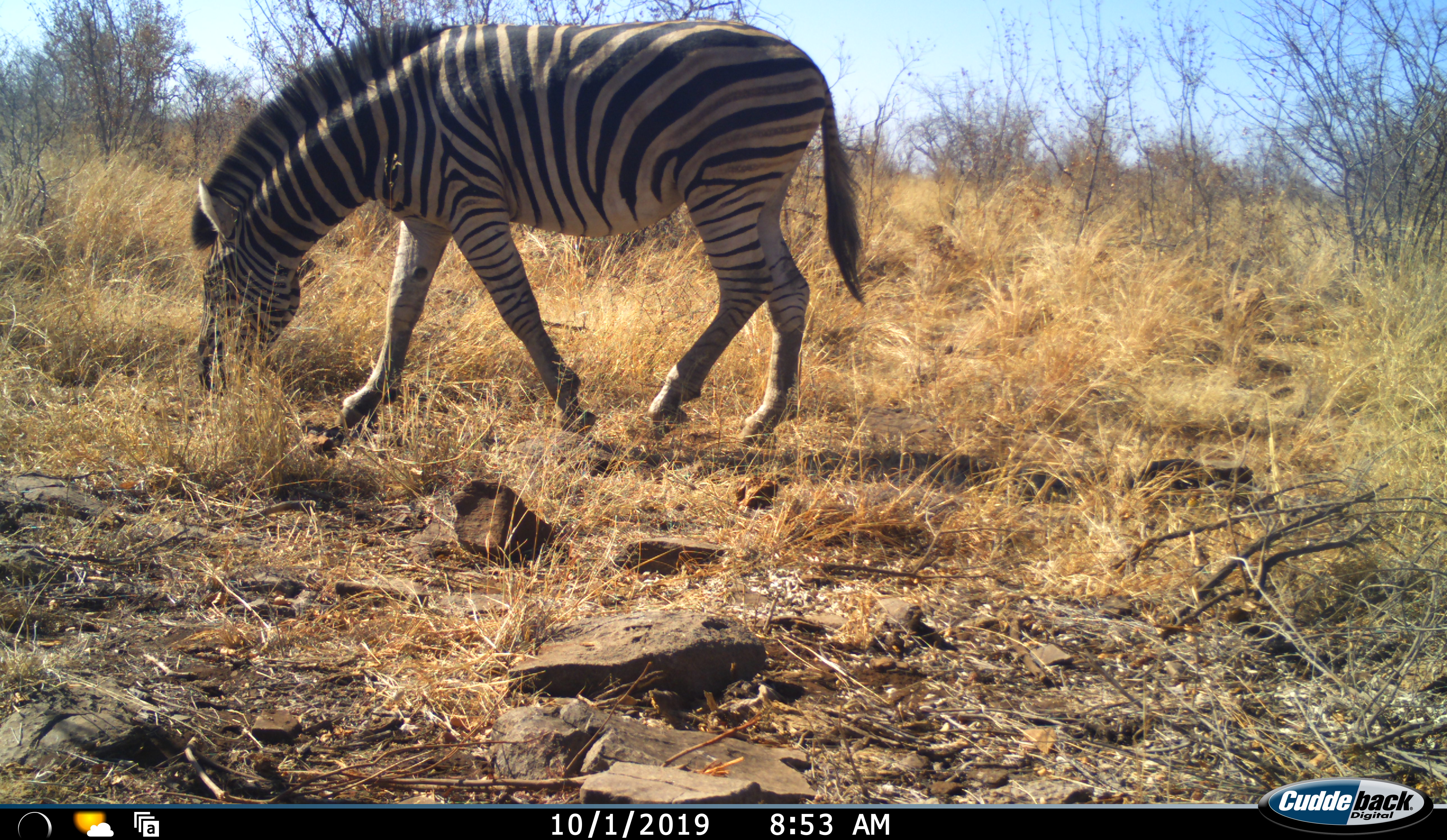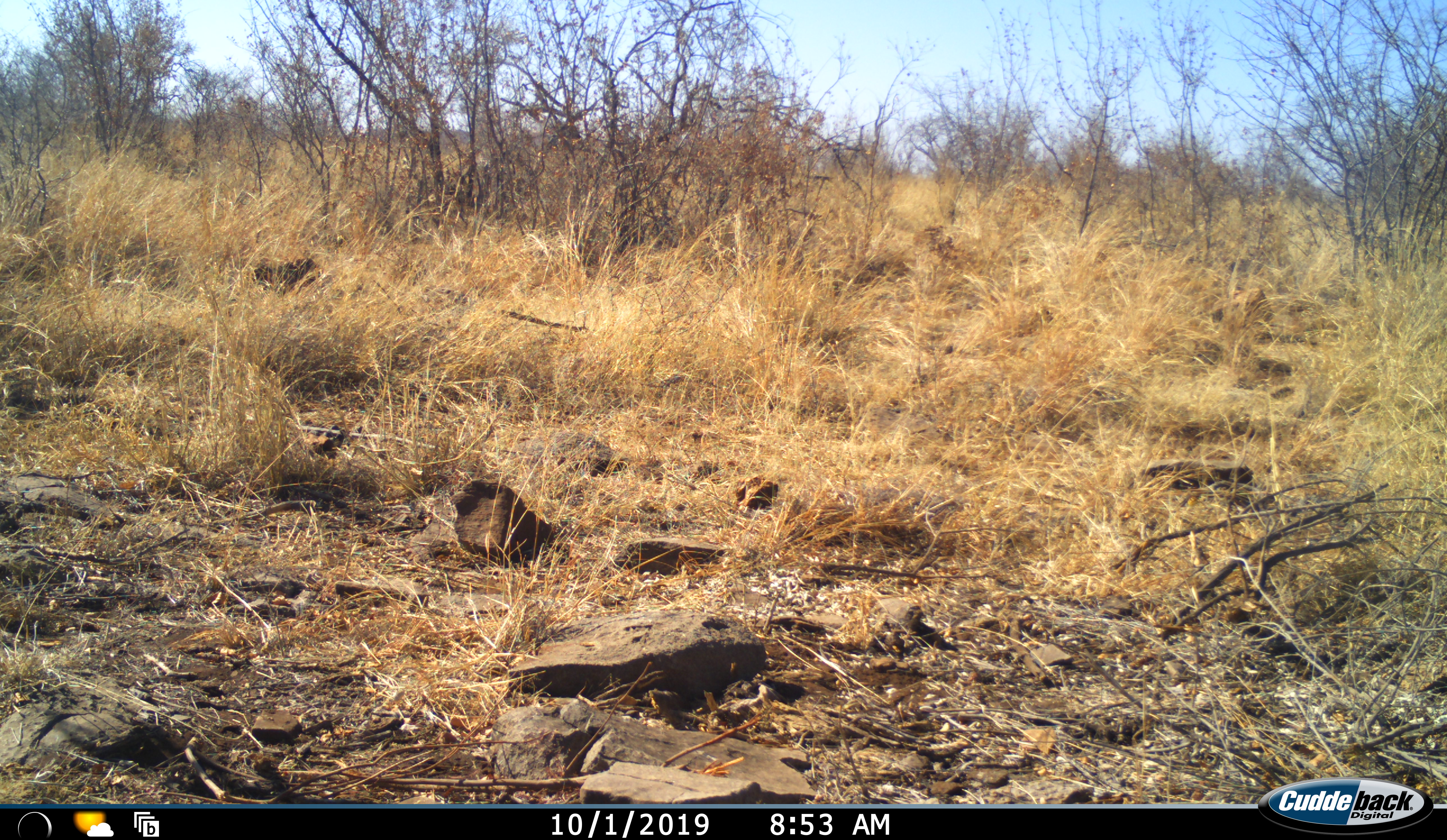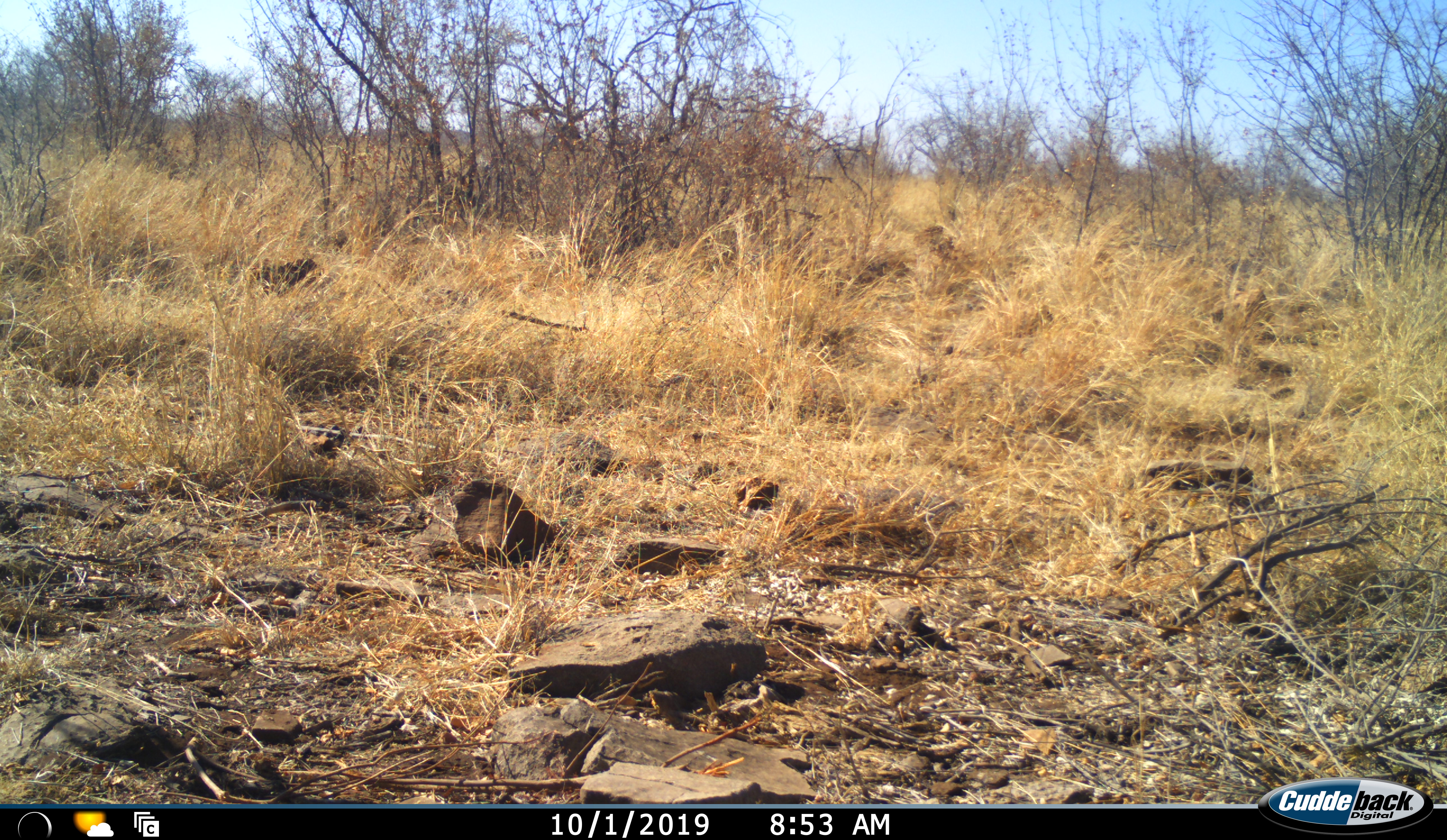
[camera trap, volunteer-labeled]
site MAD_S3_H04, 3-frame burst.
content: unidentified animal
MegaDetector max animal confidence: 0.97